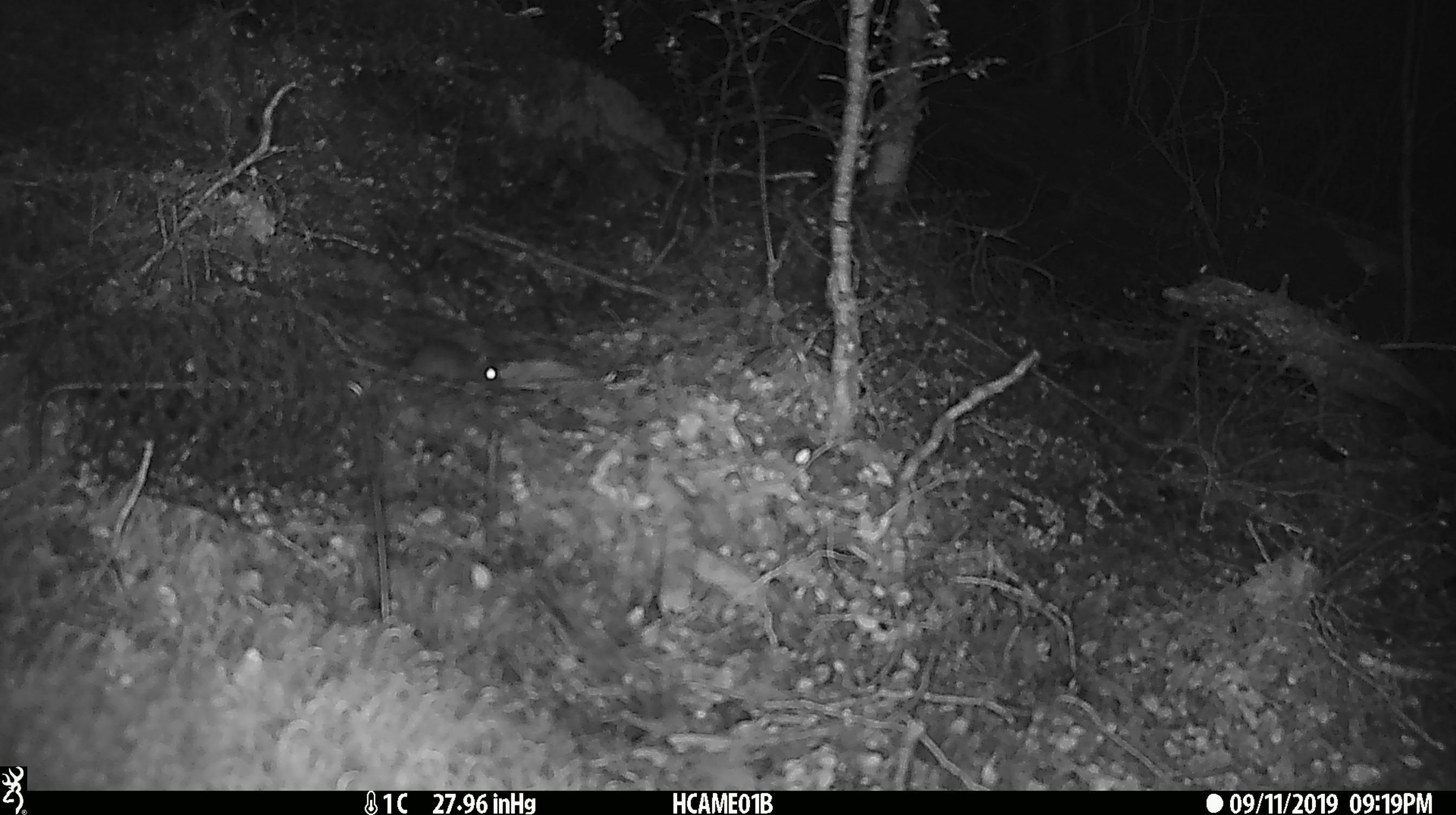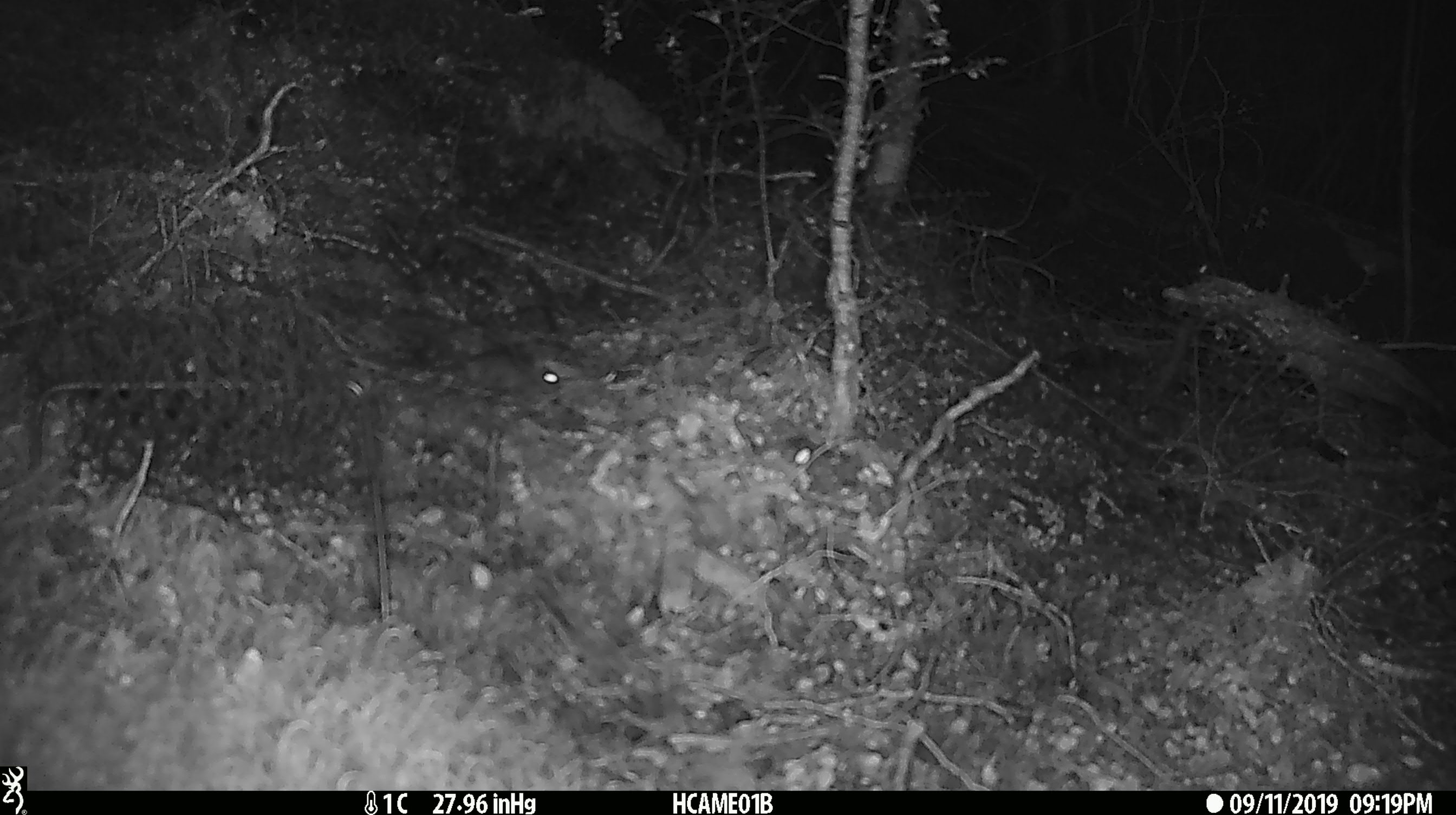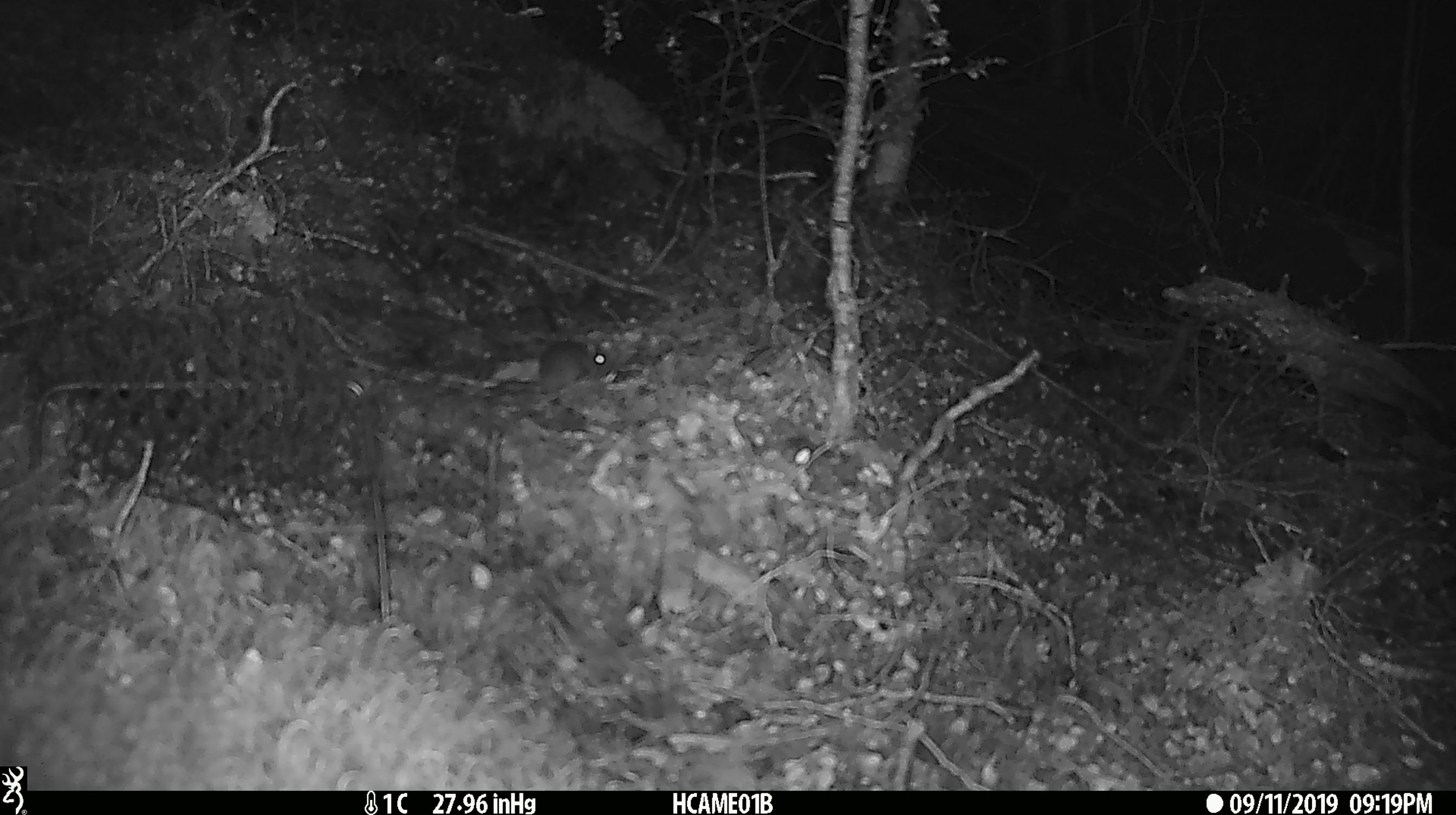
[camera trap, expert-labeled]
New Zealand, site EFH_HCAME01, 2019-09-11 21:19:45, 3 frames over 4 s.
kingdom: Animalia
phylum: Chordata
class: Mammalia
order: Rodentia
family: Muridae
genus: Mus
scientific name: Mus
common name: mouse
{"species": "mouse (Mus)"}